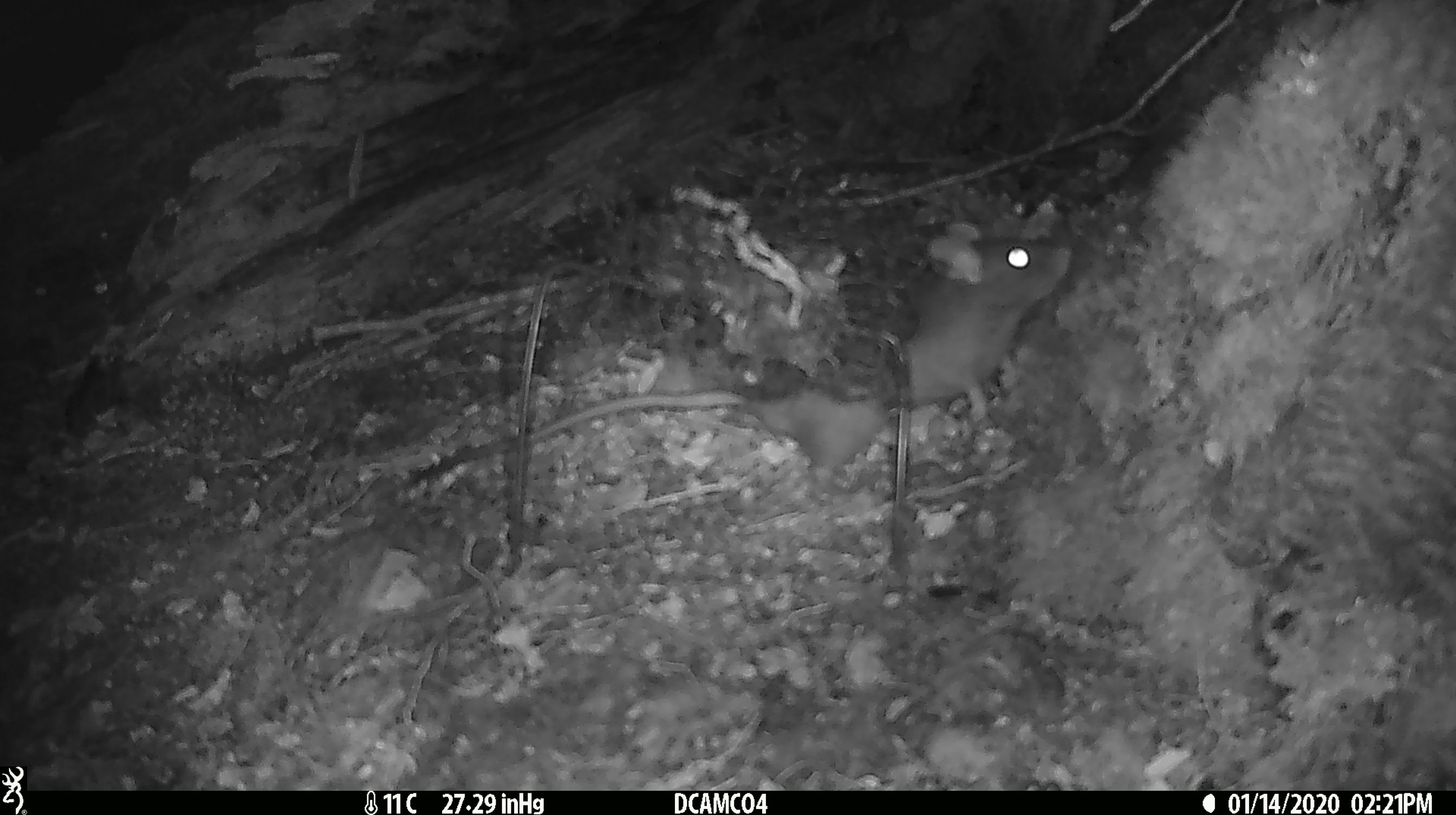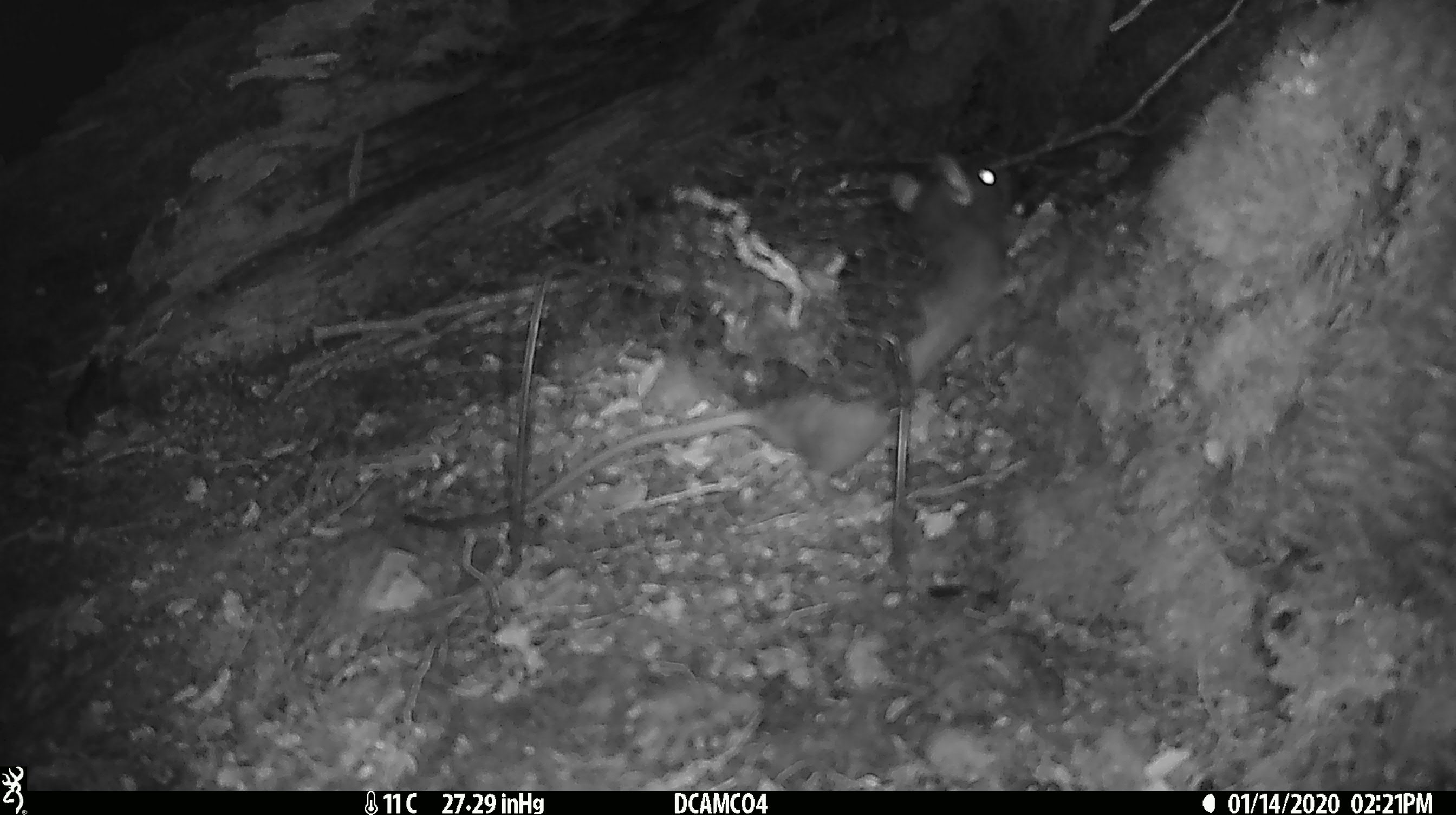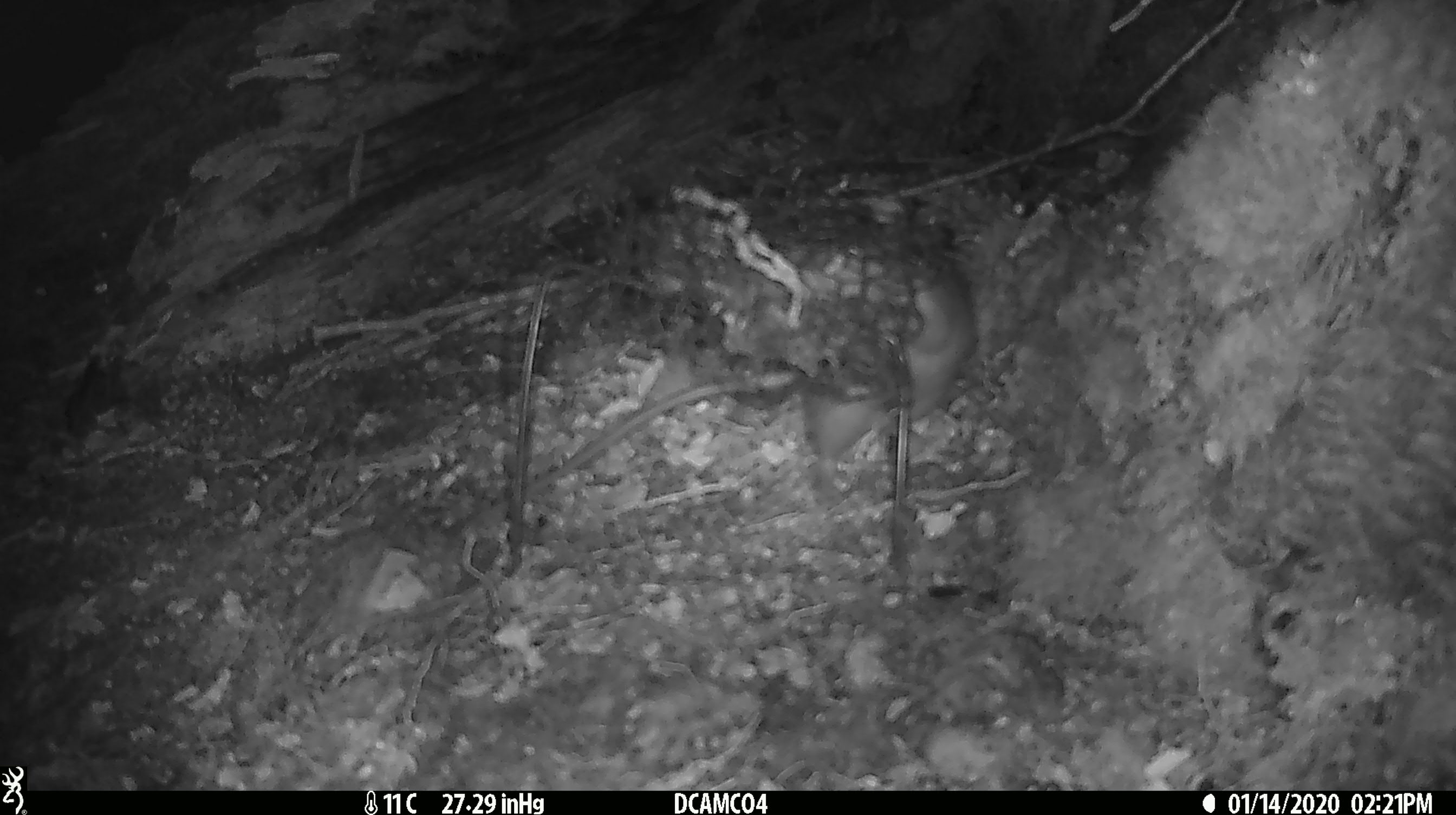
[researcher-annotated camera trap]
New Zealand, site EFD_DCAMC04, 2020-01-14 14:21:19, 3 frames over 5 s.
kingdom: Animalia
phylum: Chordata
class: Mammalia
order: Rodentia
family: Muridae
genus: Rattus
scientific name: Rattus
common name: rat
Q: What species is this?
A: Rat (Rattus).